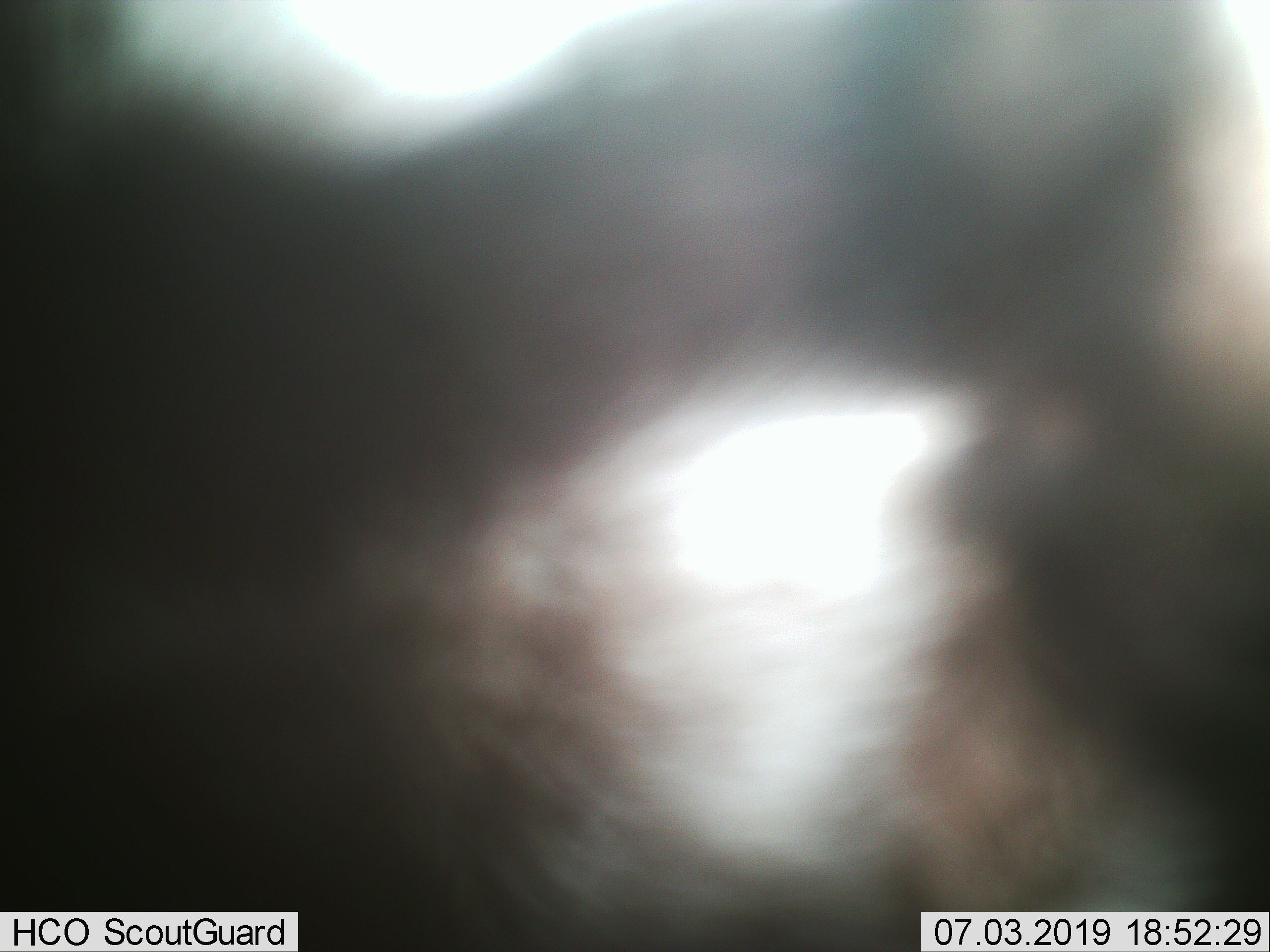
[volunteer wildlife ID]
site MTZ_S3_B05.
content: unidentified animal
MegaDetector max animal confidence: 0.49